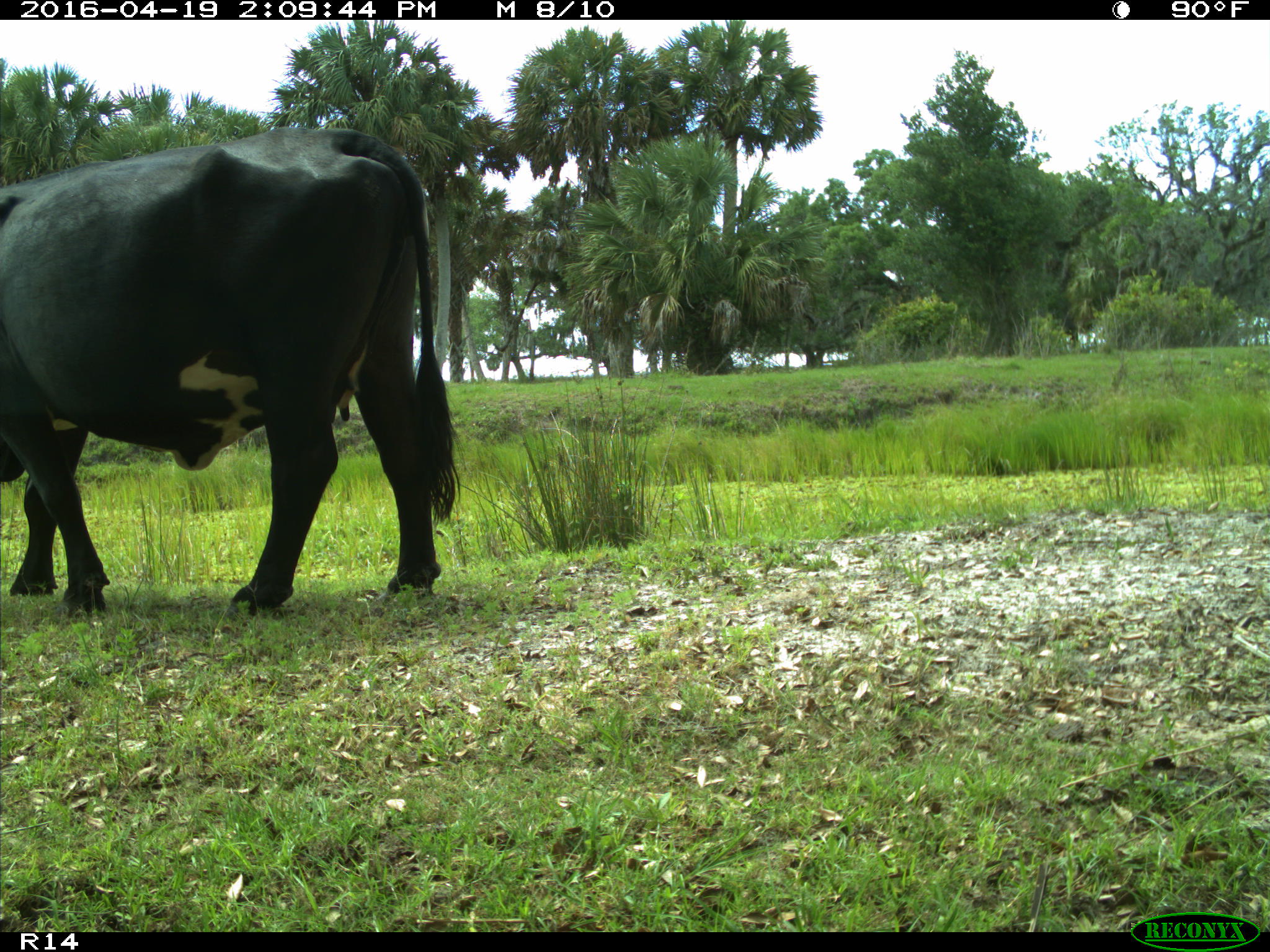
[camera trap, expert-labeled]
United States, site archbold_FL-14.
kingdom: Animalia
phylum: Chordata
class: Mammalia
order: Artiodactyla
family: Bovidae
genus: Bos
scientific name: Bos taurus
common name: domestic cow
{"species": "Bos taurus (domestic cow)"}